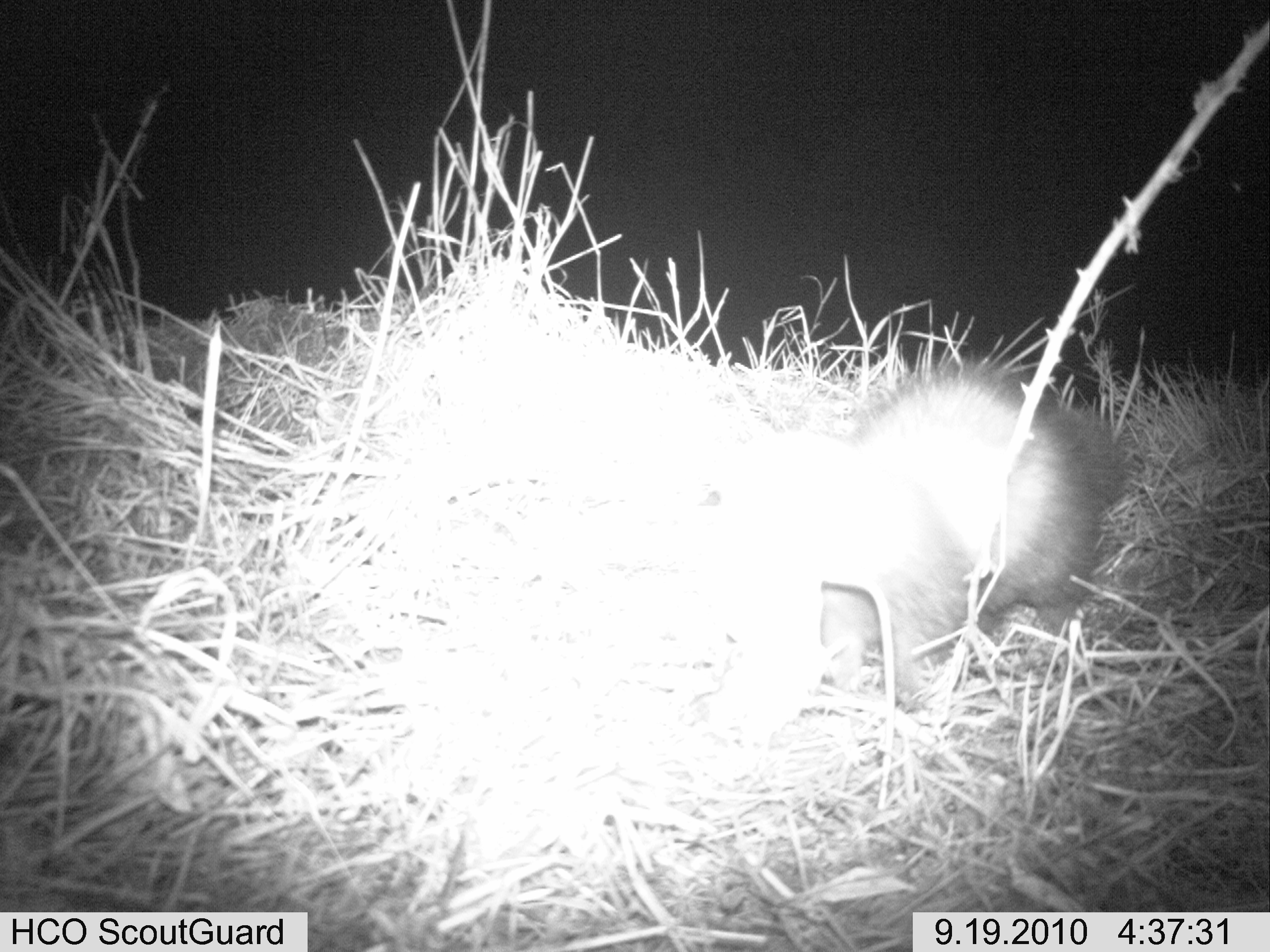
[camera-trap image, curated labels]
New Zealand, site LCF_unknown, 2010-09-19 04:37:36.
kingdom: Animalia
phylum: Chordata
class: Mammalia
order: Carnivora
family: Mustelidae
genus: Mustela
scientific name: Mustela furo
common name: ferret